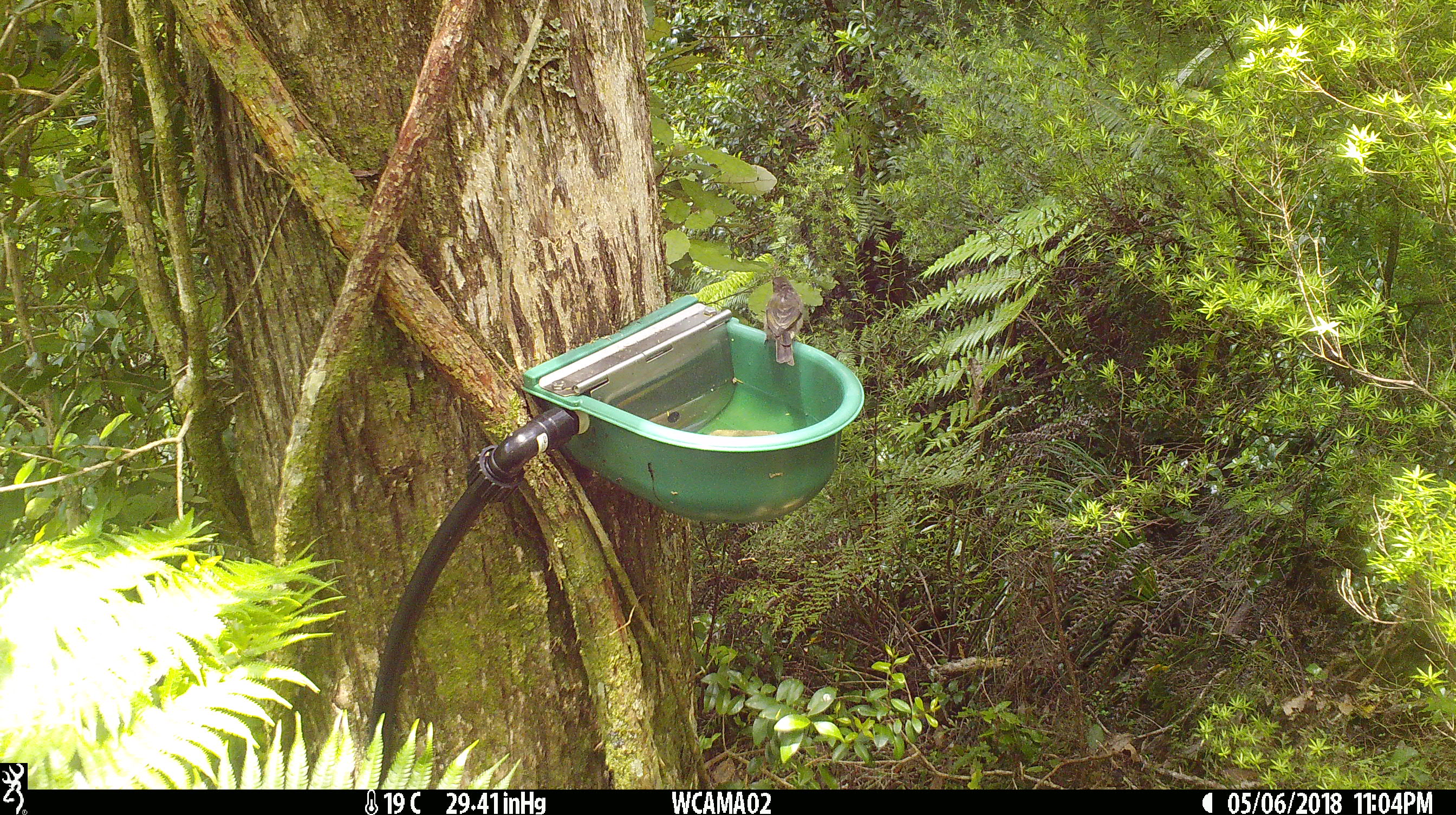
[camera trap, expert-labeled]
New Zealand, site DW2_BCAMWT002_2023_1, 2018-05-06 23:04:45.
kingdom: Animalia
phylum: Chordata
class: Aves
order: Passeriformes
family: Meliphagidae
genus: Anthornis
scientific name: Anthornis melanura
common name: new zealand bellbird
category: bellbird